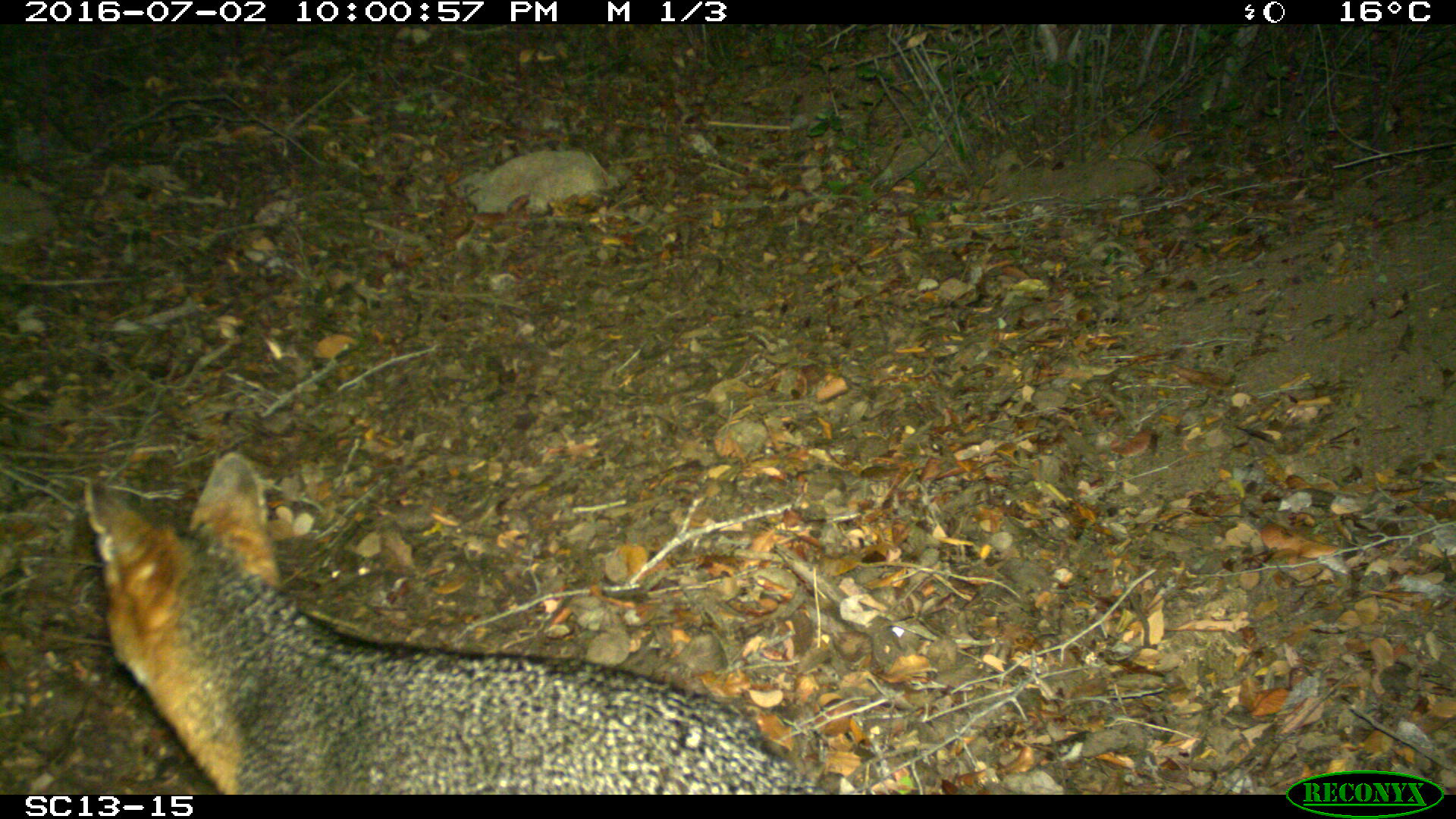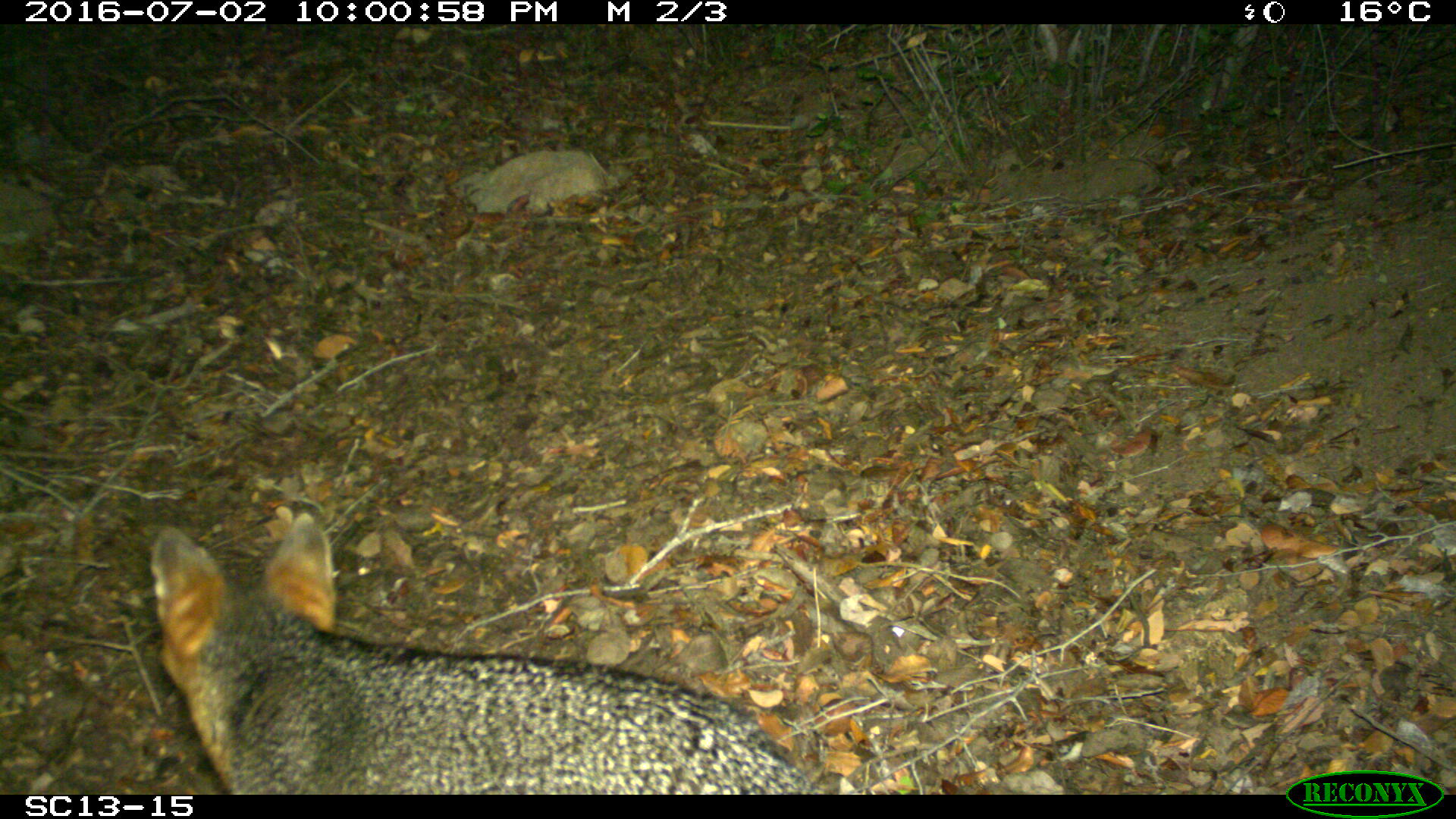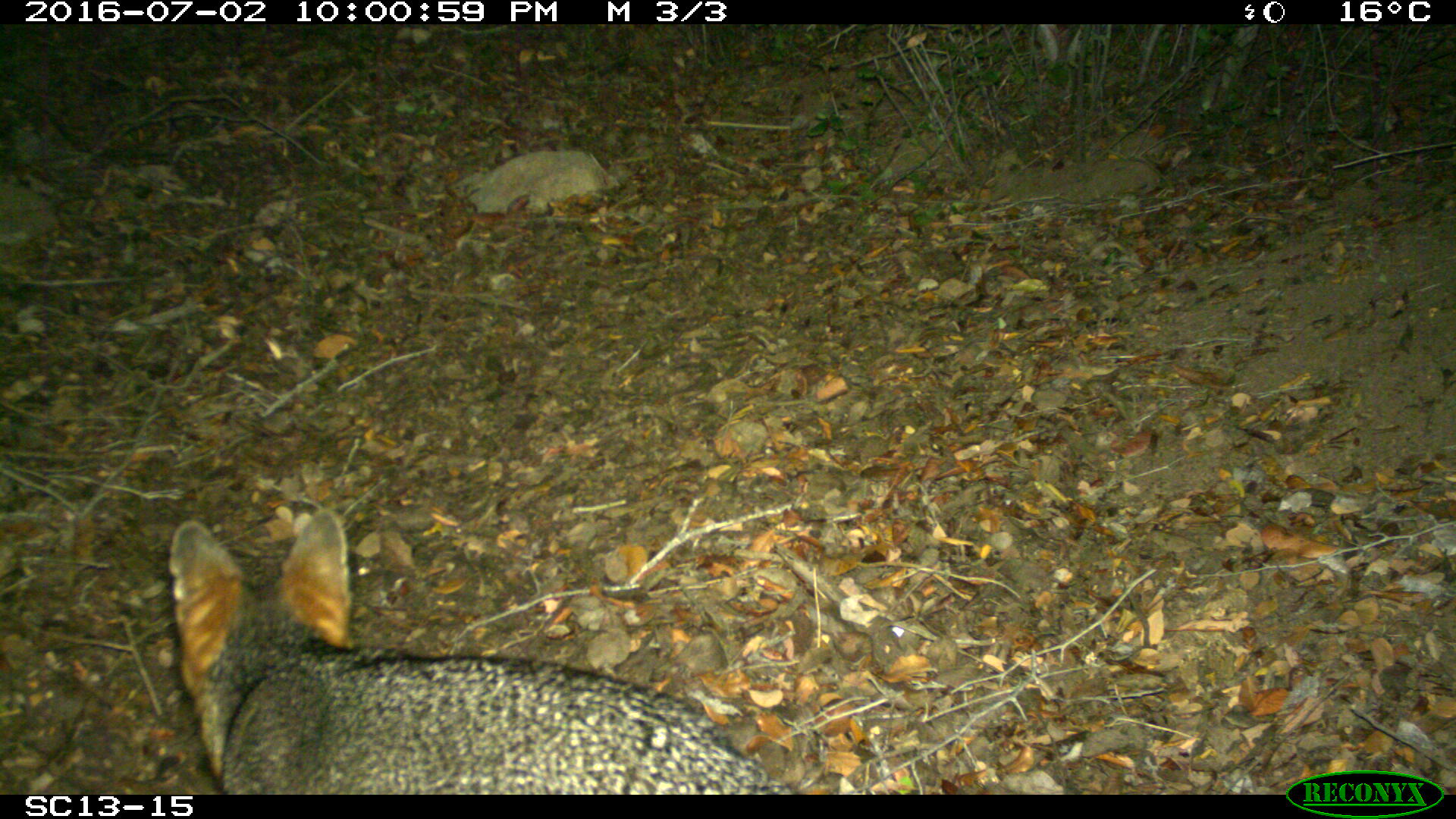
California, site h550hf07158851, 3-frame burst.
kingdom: Animalia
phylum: Chordata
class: Mammalia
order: Carnivora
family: Canidae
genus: Urocyon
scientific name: Urocyon littoralis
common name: island fox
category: fox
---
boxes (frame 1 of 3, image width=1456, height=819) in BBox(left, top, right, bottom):
fox: BBox(83, 451, 826, 793)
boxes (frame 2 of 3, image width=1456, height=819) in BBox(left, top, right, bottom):
fox: BBox(149, 516, 827, 794)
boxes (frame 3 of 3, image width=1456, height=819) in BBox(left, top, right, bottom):
fox: BBox(168, 507, 805, 794)